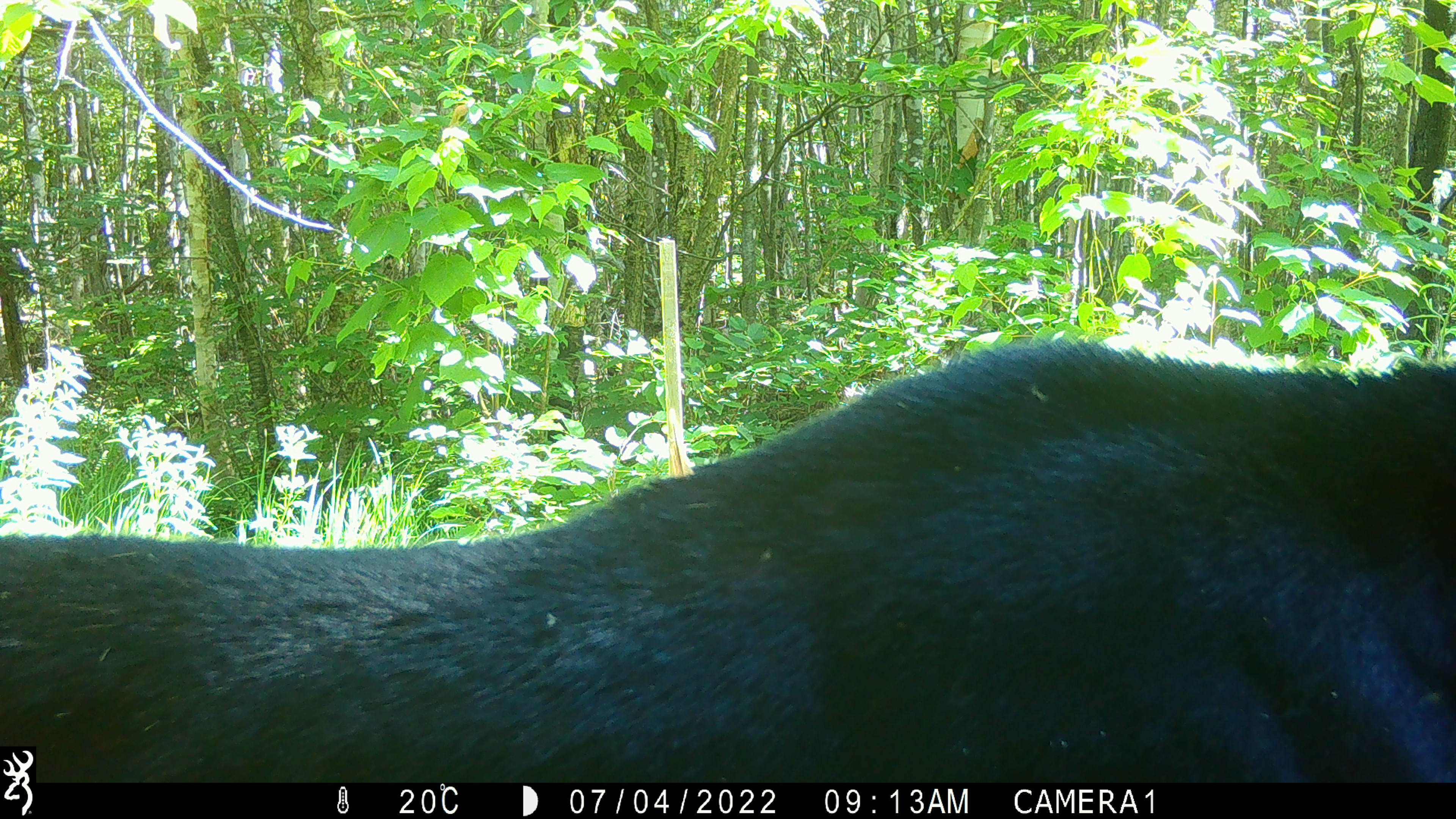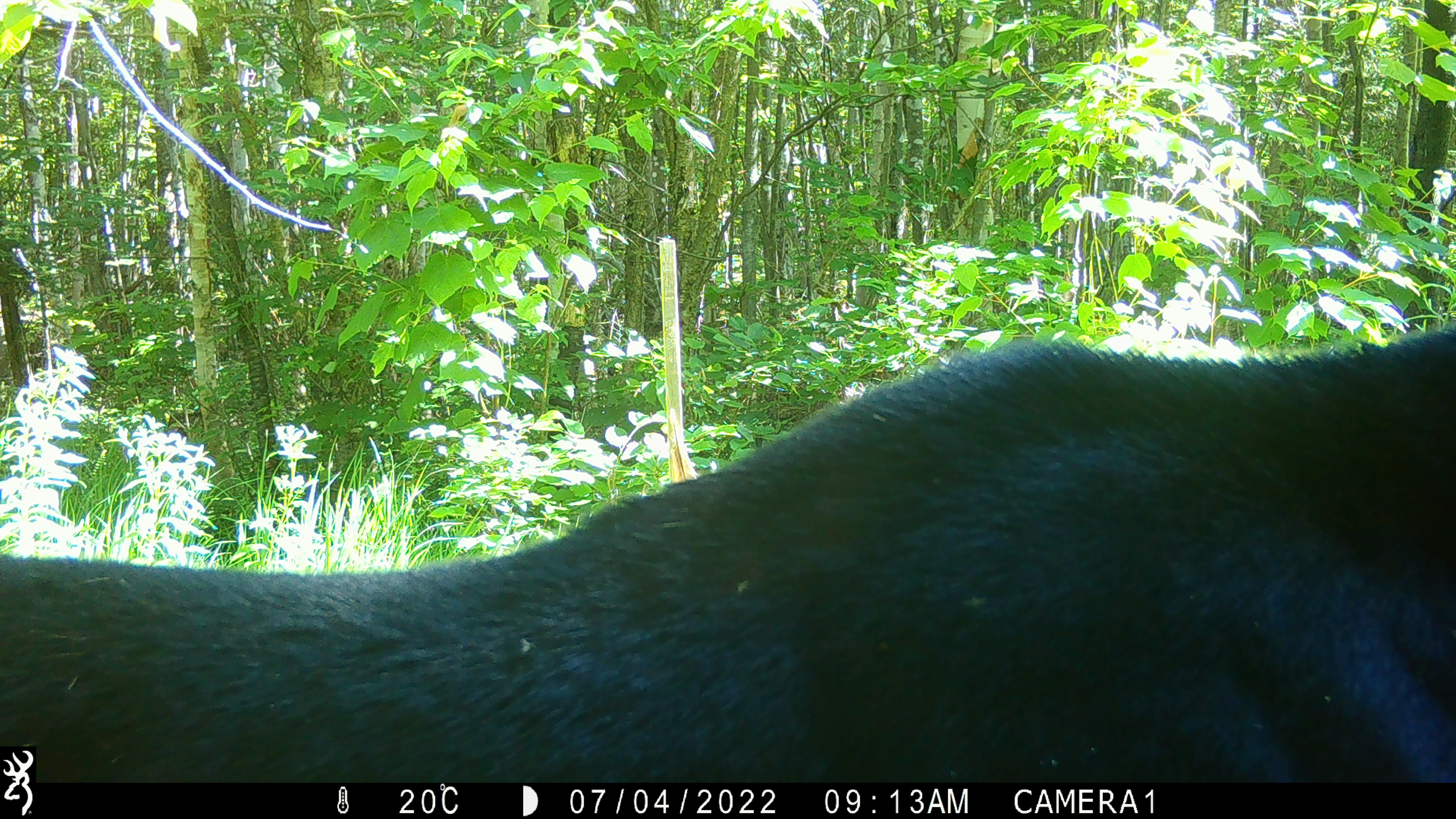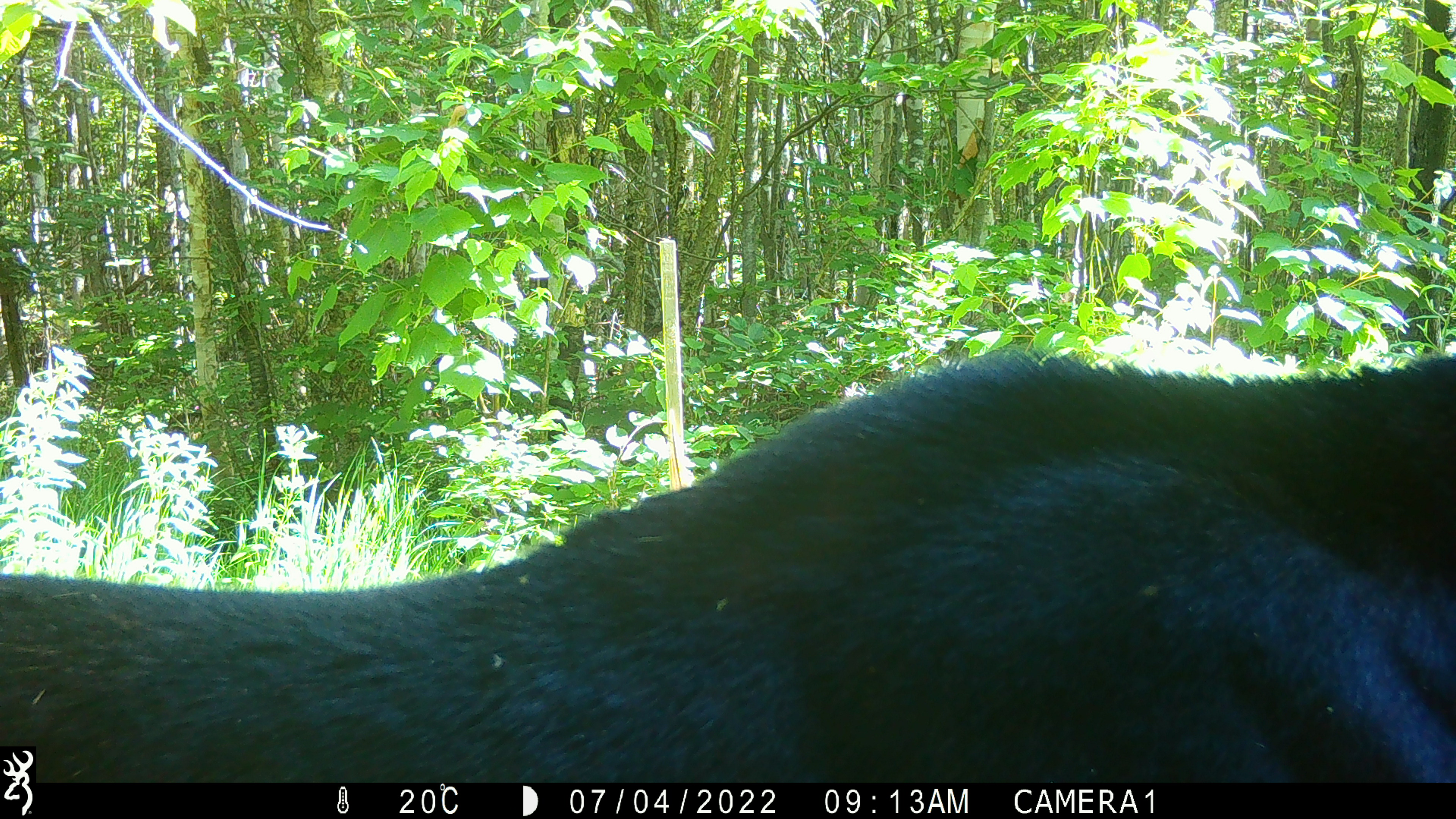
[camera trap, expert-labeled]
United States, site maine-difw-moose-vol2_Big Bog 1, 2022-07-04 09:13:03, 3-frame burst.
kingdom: Animalia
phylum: Chordata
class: Mammalia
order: Artiodactyla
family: Cervidae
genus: Alces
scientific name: Alces alces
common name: moose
Moose (Alces alces).